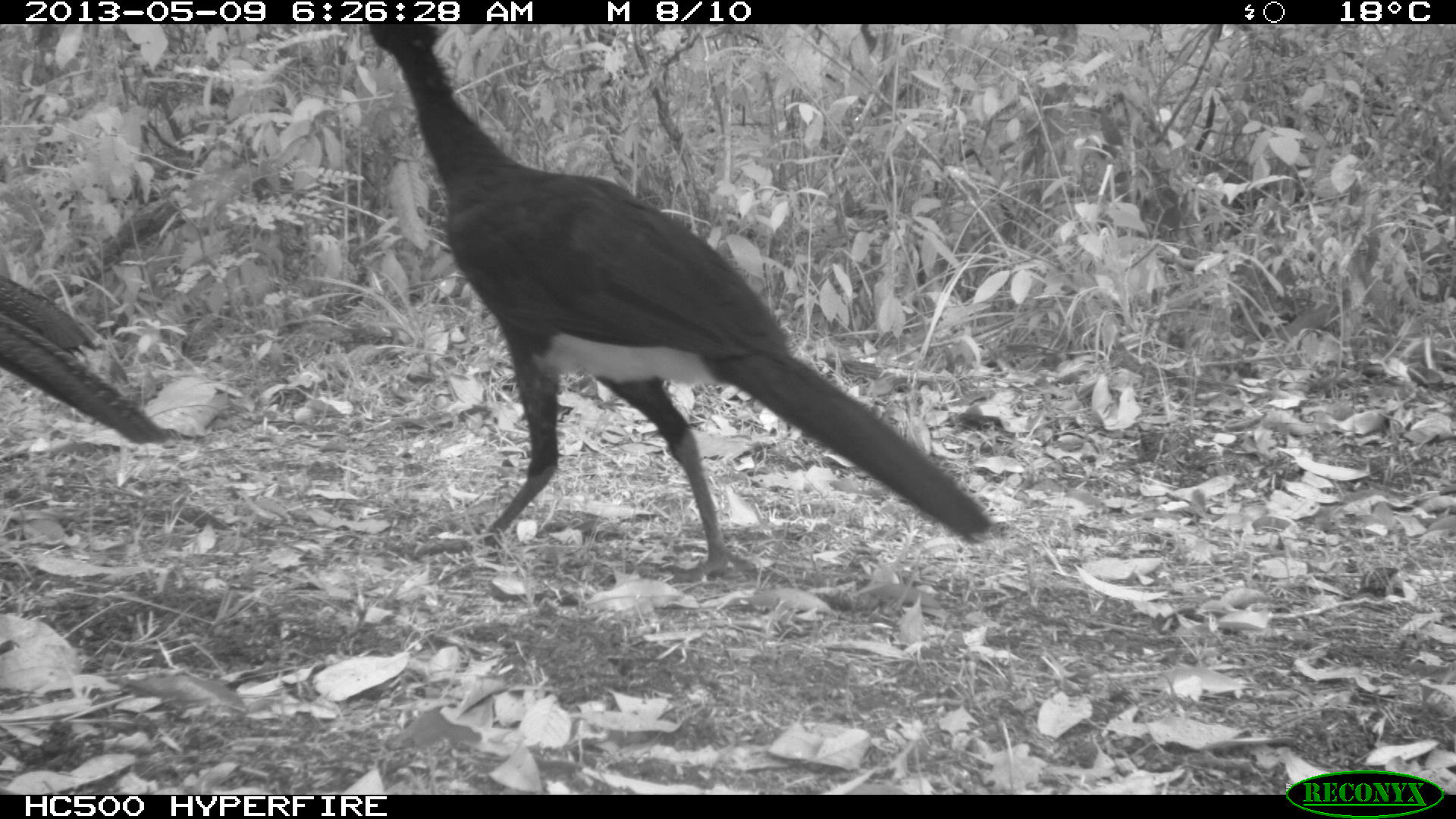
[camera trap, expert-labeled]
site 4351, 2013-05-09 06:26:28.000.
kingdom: Animalia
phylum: Chordata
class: Aves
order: Galliformes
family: Cracidae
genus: Crax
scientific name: Crax rubra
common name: great curassow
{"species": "Crax rubra (great curassow)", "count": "3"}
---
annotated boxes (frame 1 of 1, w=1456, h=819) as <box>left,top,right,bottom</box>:
crax rubra: <box>365,24,994,582</box>; <box>0,275,170,444</box>